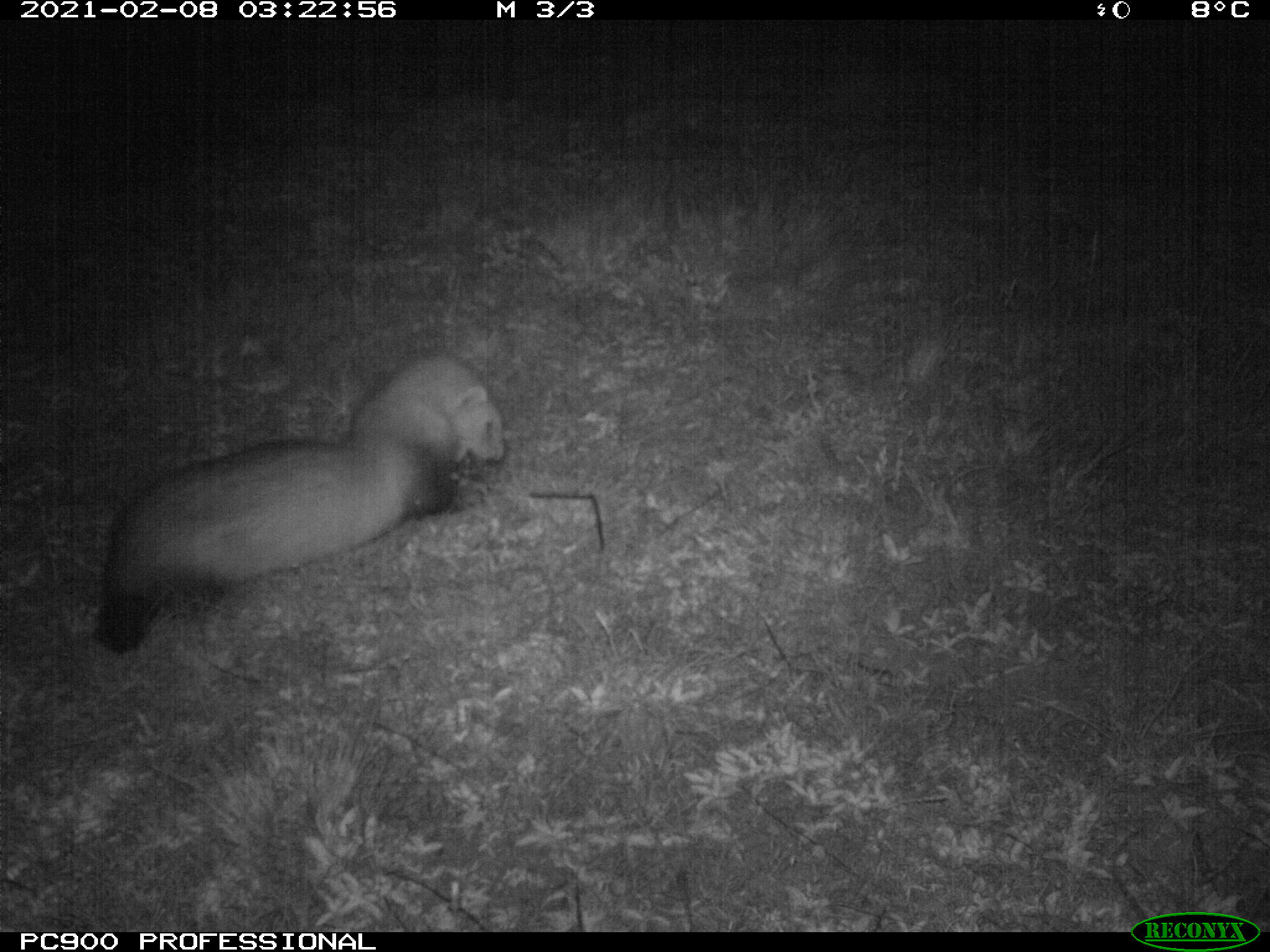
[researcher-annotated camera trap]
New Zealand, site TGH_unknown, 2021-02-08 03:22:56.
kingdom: Animalia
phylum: Chordata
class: Mammalia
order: Carnivora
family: Mustelidae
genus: Mustela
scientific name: Mustela furo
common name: ferret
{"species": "ferret (Mustela furo)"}